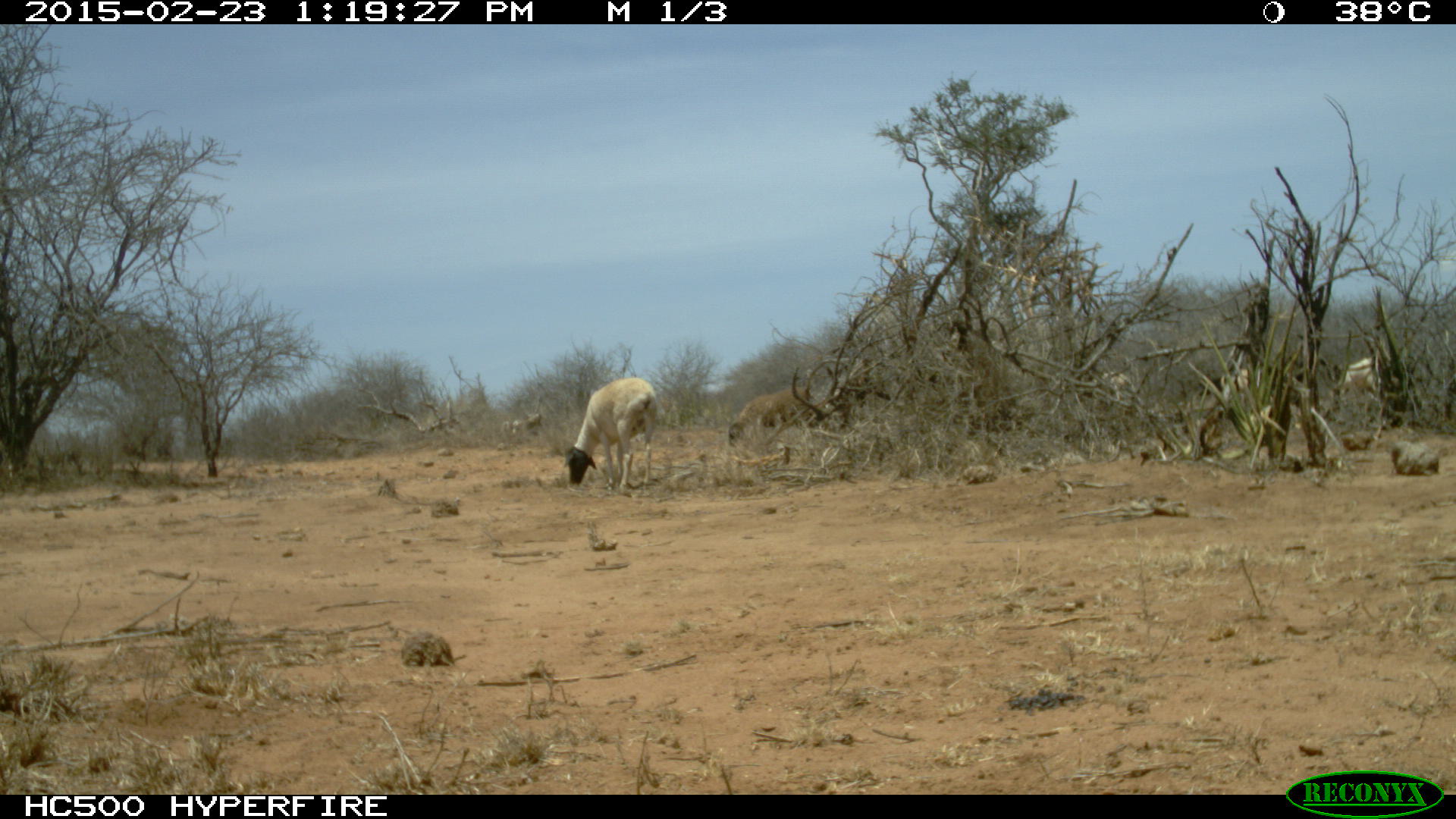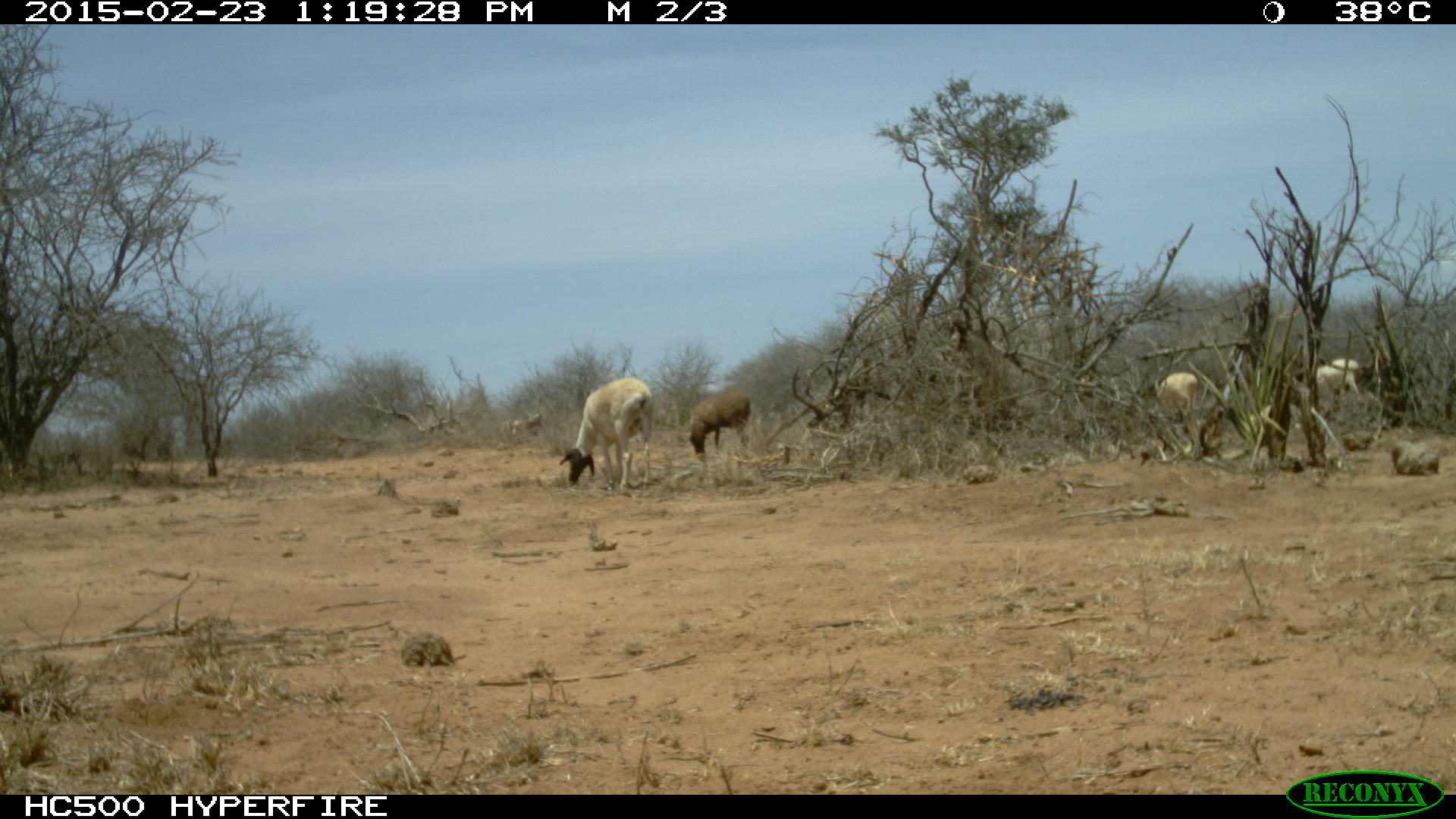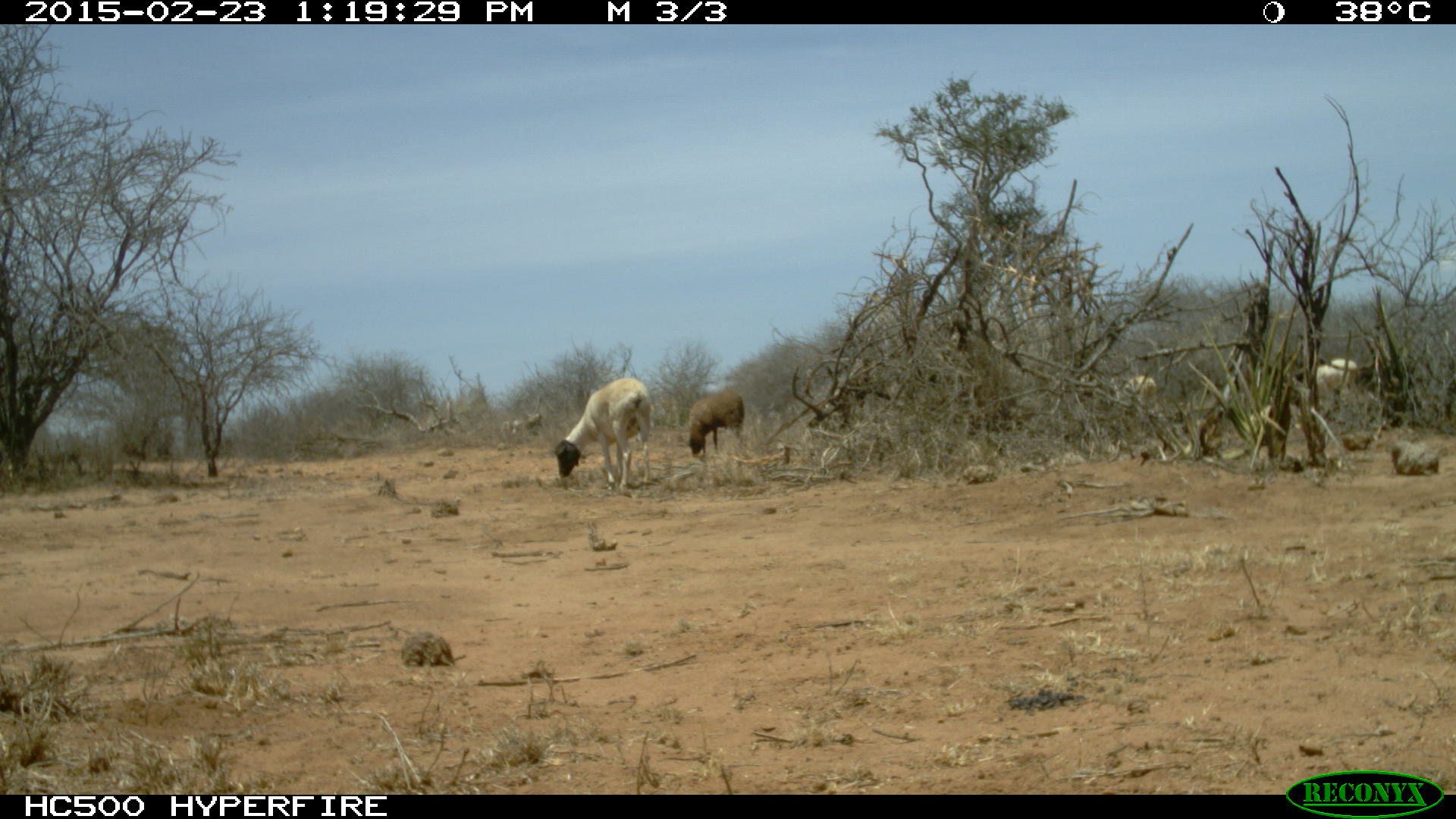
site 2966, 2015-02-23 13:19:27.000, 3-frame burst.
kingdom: Animalia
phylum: Chordata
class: Mammalia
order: Artiodactyla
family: Bovidae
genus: Ovis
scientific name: Ovis aries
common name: domestic sheep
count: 5